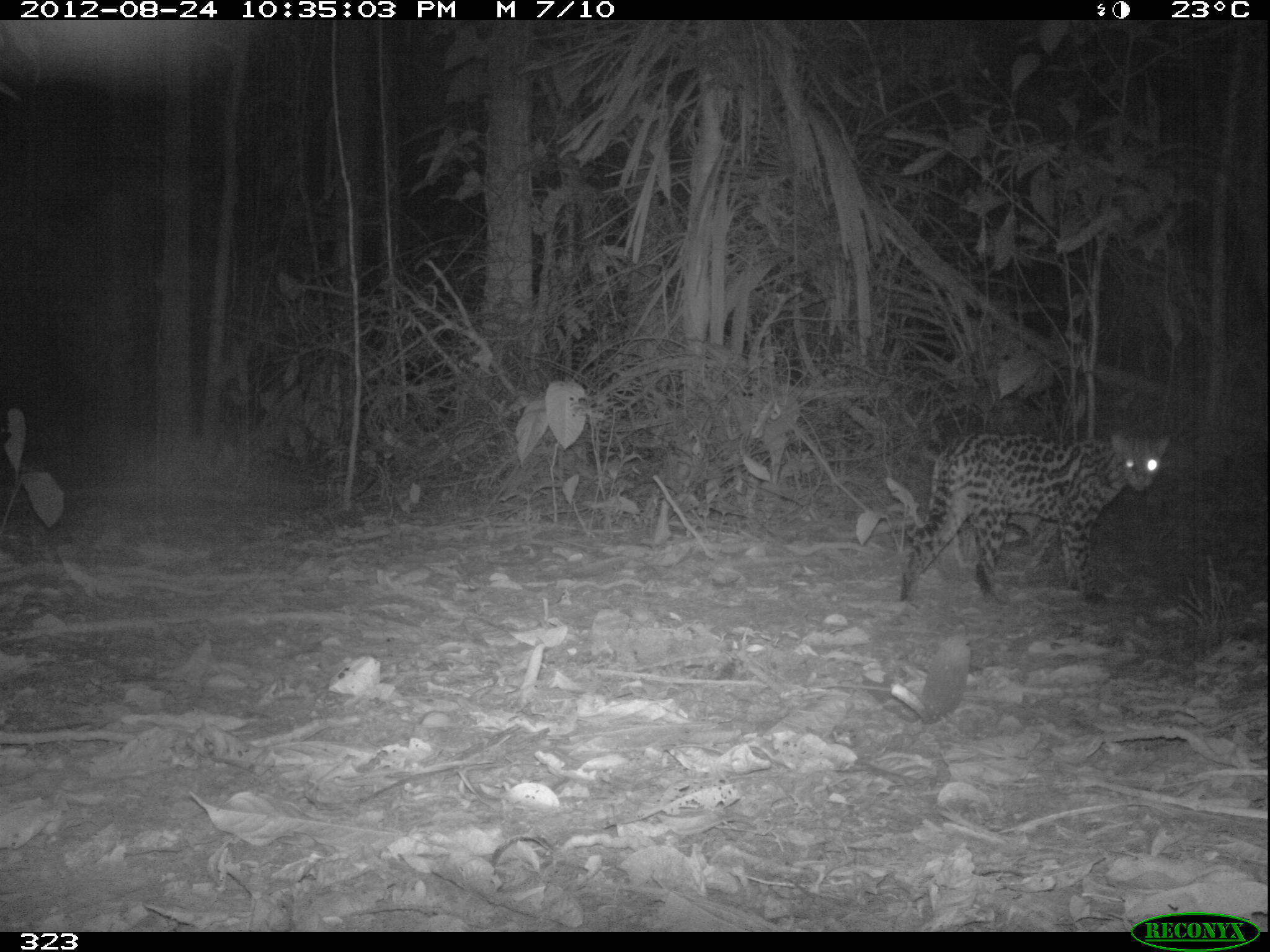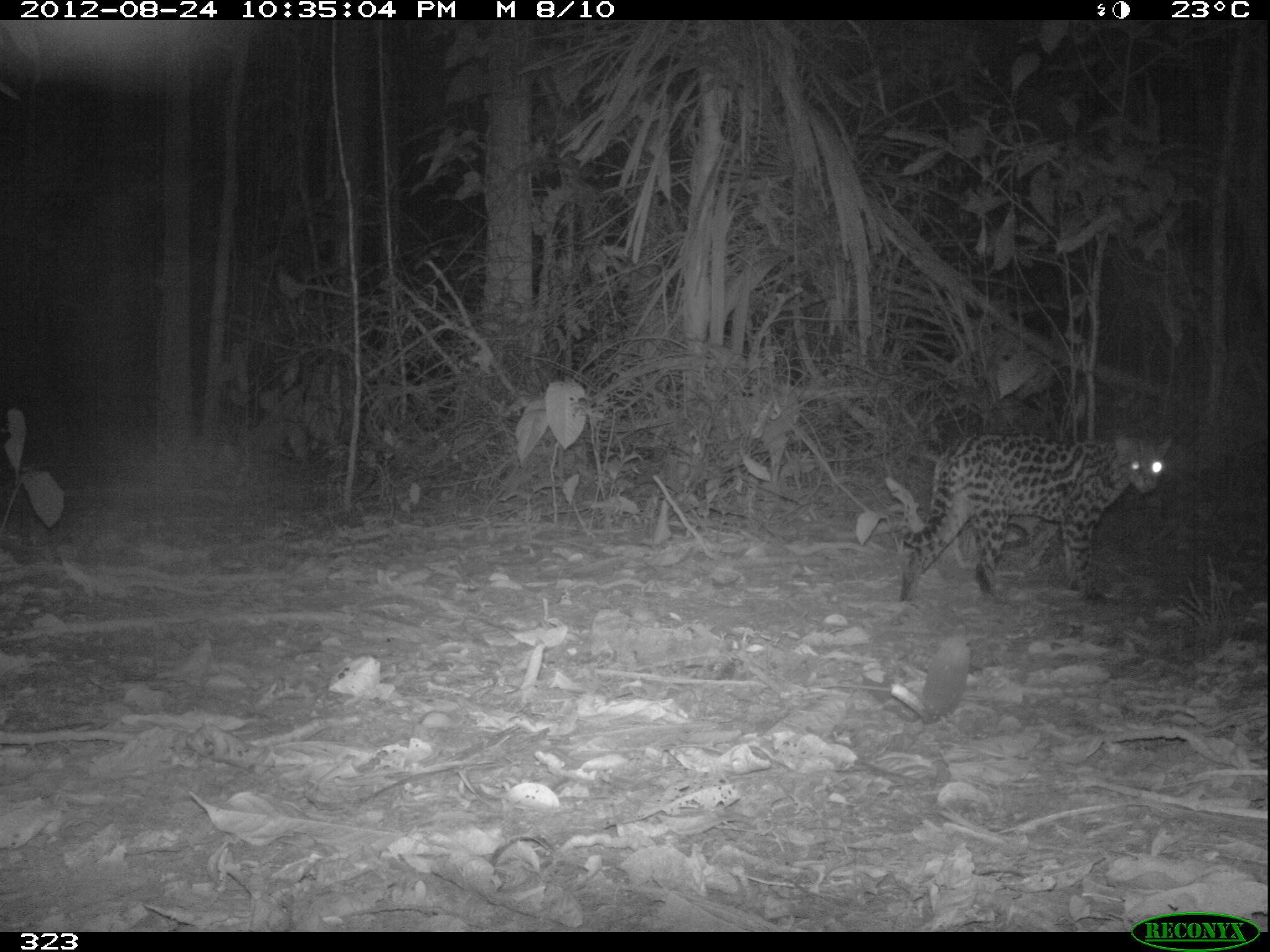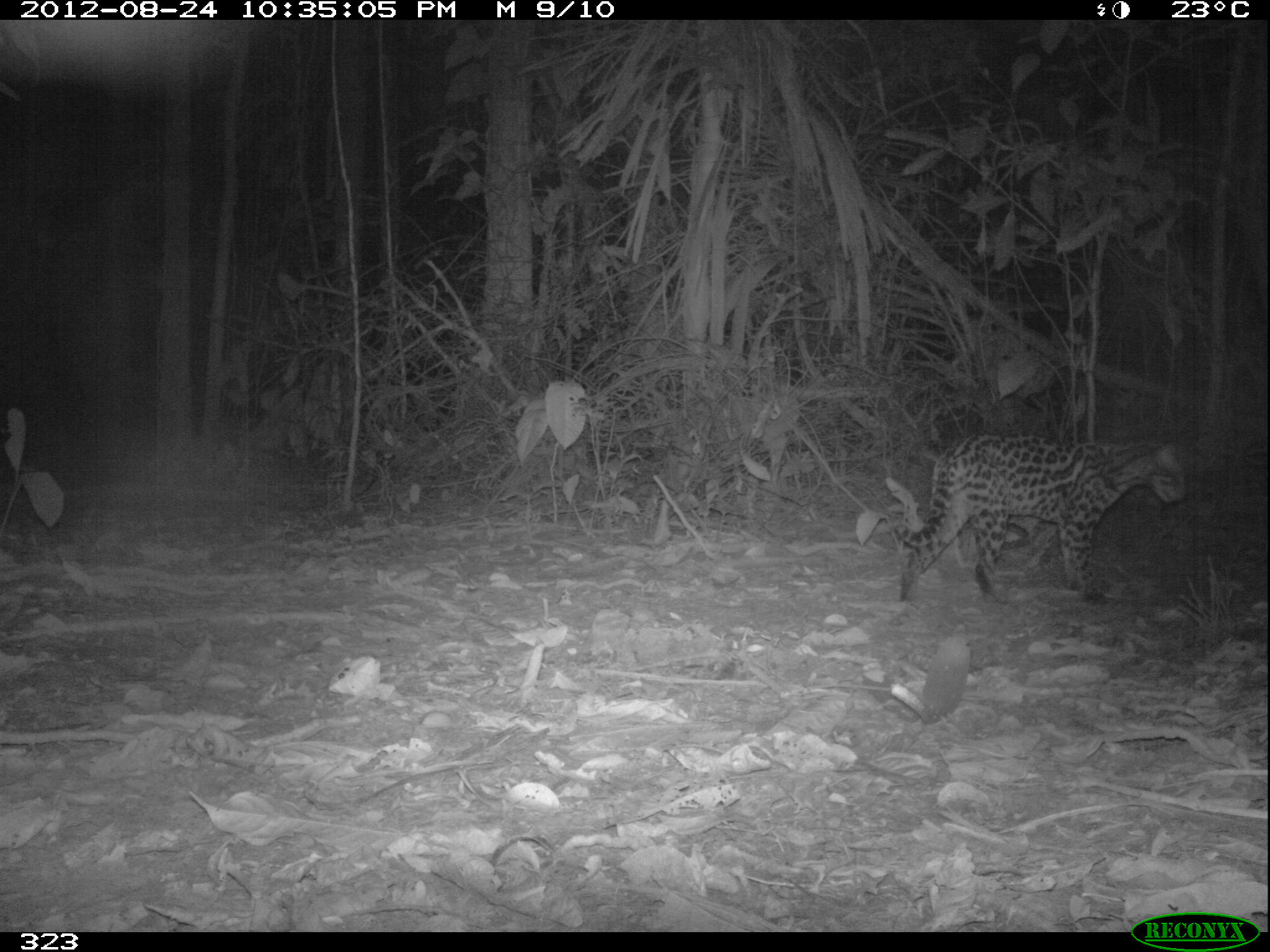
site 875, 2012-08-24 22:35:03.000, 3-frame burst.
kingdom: Animalia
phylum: Chordata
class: Mammalia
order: Carnivora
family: Felidae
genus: Leopardus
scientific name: Leopardus pardalis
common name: ocelot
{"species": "Leopardus pardalis (ocelot)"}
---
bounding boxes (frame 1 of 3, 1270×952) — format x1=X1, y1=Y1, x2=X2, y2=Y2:
leopardus pardalis: x1=898, y1=427, x2=1170, y2=605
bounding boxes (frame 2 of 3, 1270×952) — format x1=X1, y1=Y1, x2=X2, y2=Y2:
leopardus pardalis: x1=893, y1=430, x2=1173, y2=601